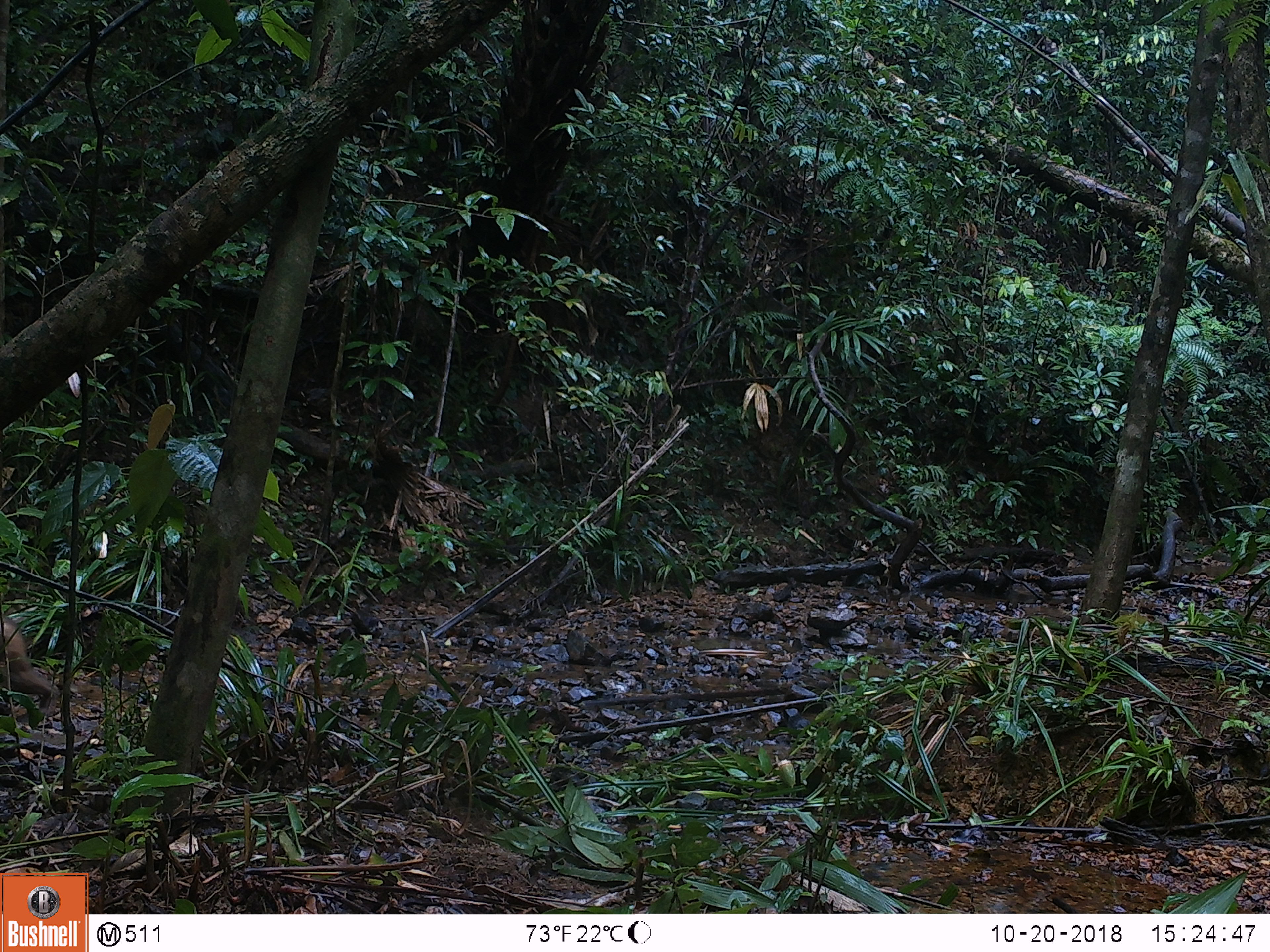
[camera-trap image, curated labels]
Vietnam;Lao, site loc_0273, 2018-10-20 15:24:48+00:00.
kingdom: Animalia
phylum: Chordata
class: Mammalia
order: Primates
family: Cercopithecidae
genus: Macaca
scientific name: Macaca arctoides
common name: stump-tailed macaque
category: stump tailed macaque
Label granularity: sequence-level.